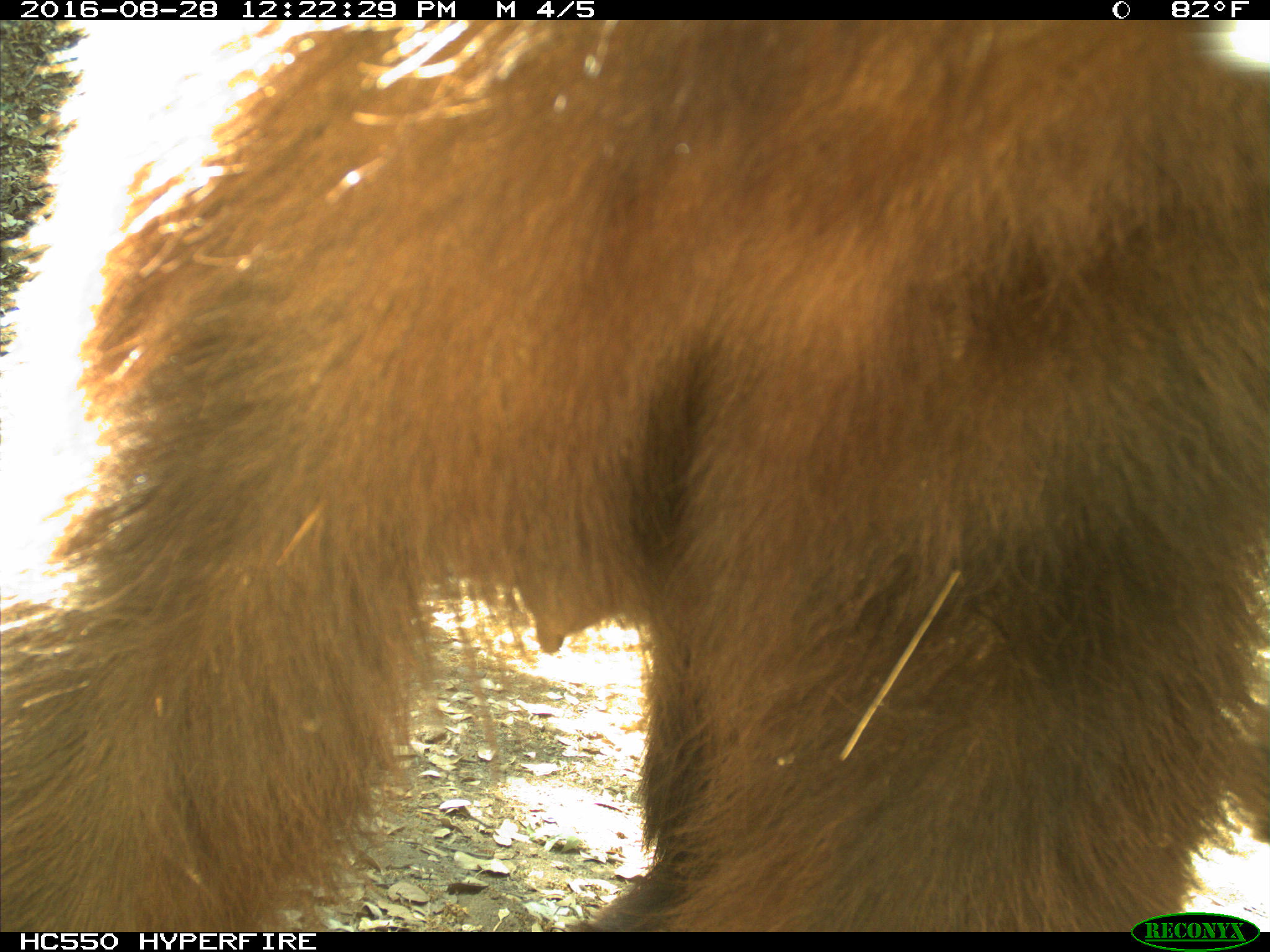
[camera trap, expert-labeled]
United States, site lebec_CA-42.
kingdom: Animalia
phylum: Chordata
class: Mammalia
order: Carnivora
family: Ursidae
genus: Ursus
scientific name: Ursus americanus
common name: american black bear